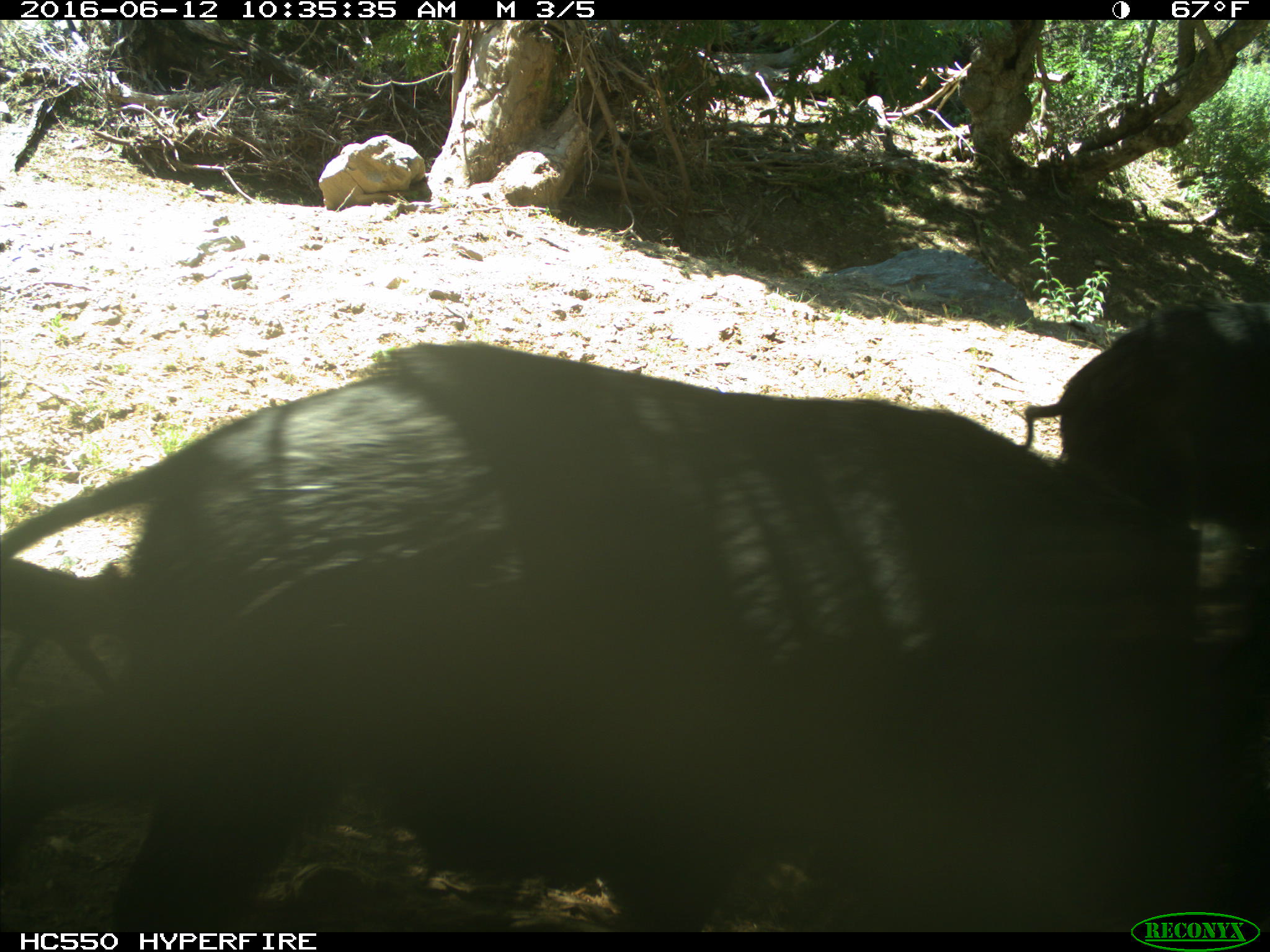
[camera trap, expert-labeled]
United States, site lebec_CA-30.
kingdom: Animalia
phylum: Chordata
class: Mammalia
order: Artiodactyla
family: Suidae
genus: Sus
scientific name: Sus scrofa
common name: wild boar